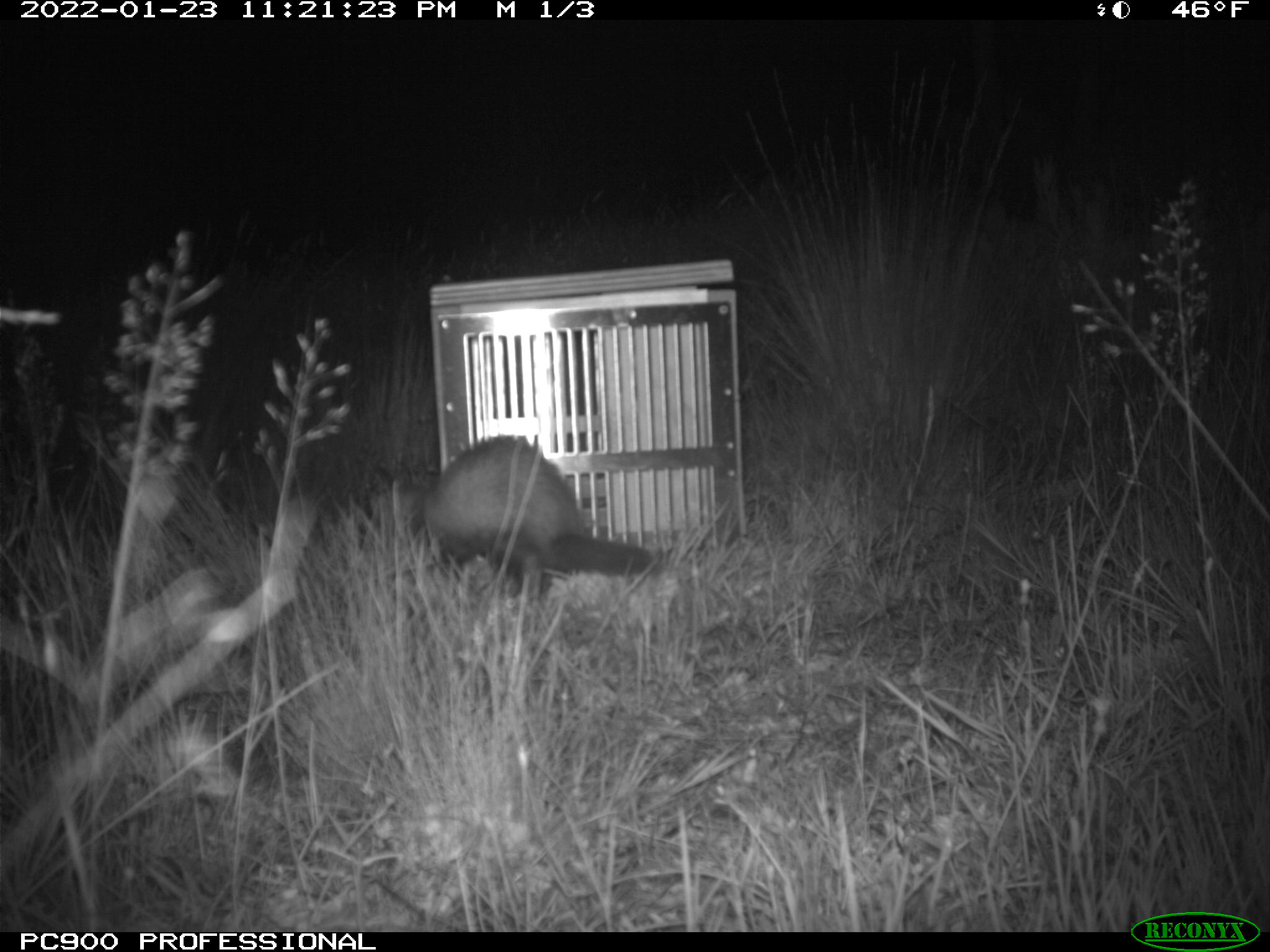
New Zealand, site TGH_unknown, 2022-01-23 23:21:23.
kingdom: Animalia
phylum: Chordata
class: Mammalia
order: Carnivora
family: Mustelidae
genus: Mustela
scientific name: Mustela furo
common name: ferret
Ferret (Mustela furo).